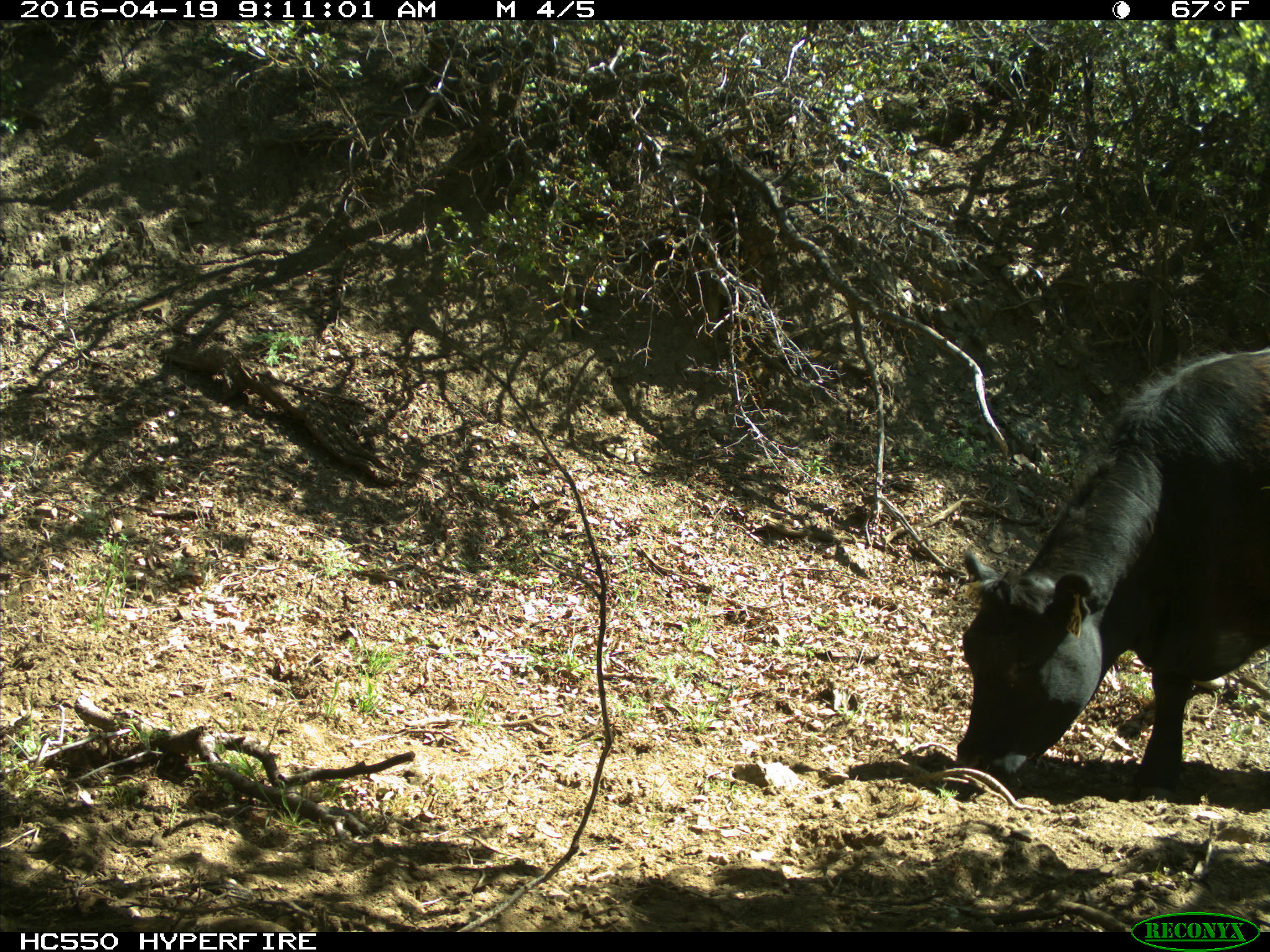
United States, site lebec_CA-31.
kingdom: Animalia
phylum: Chordata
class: Mammalia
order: Artiodactyla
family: Bovidae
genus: Bos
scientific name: Bos taurus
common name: domestic cow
Bos taurus (domestic cow).